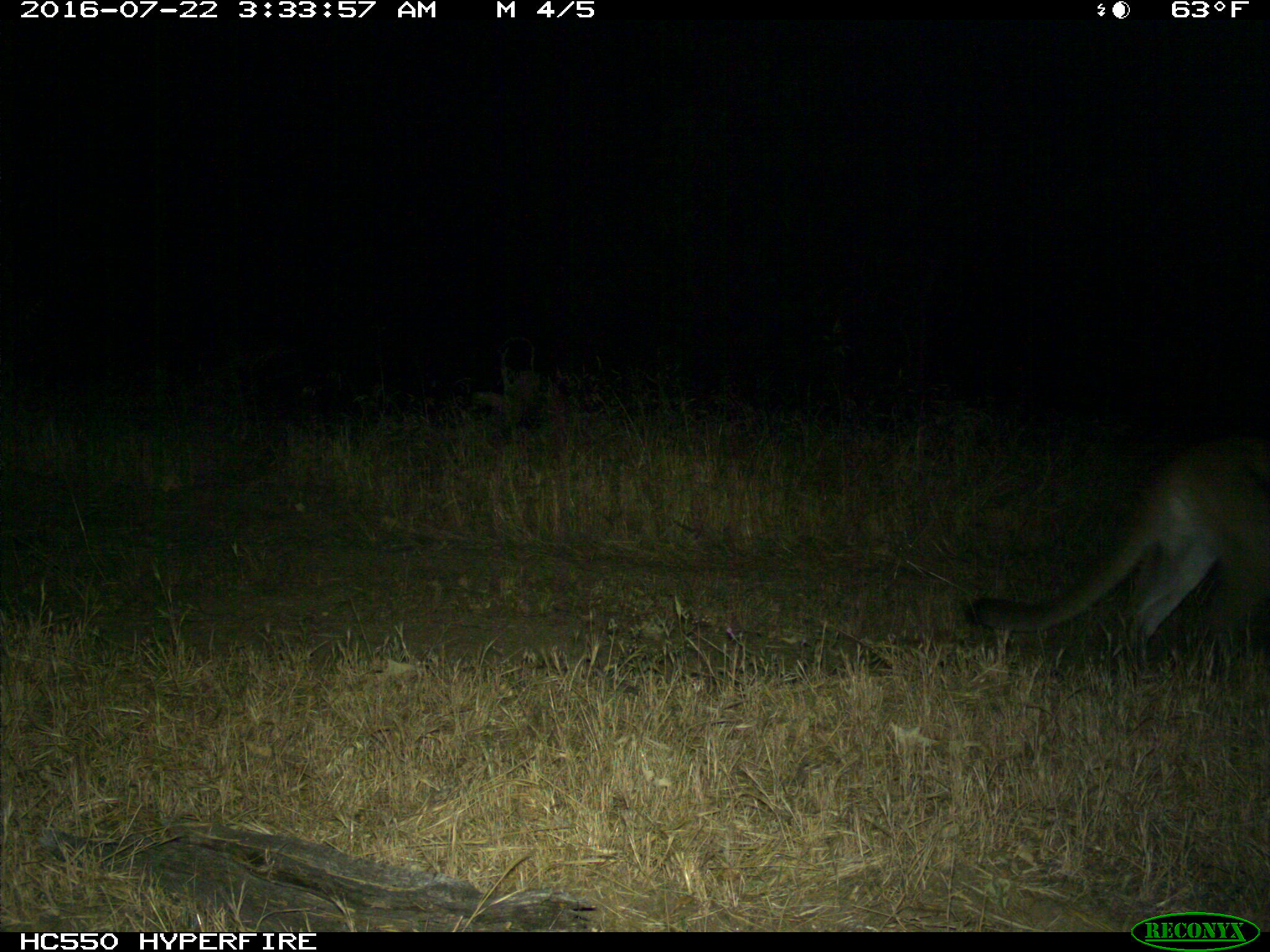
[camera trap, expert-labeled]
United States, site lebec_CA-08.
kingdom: Animalia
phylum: Chordata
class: Mammalia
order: Carnivora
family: Felidae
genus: Puma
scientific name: Puma concolor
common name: mountain lion